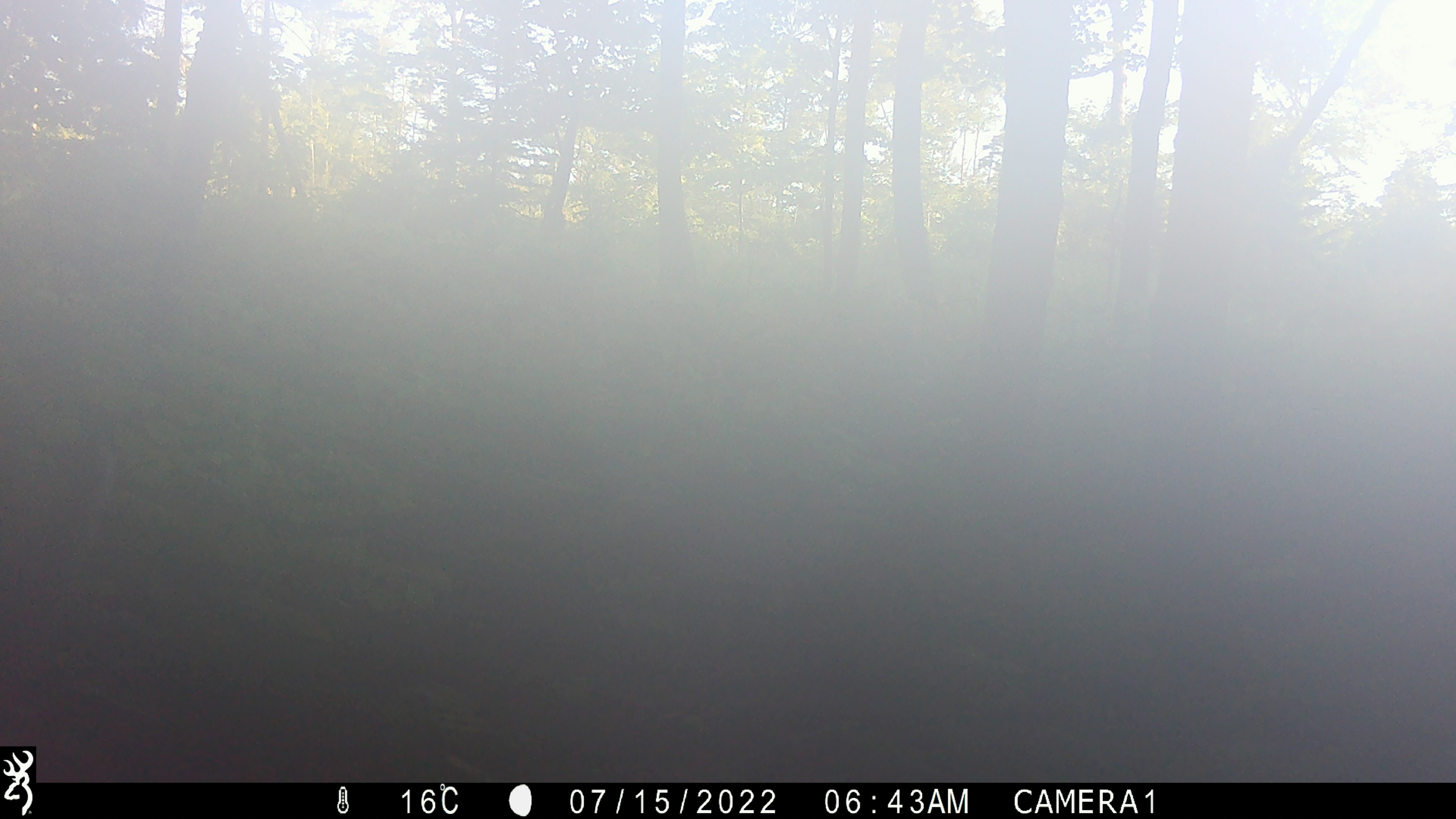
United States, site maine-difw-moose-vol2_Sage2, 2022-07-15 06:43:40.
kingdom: Animalia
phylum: Chordata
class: Mammalia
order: Artiodactyla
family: Cervidae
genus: Alces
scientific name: Alces alces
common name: moose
Moose (Alces alces).